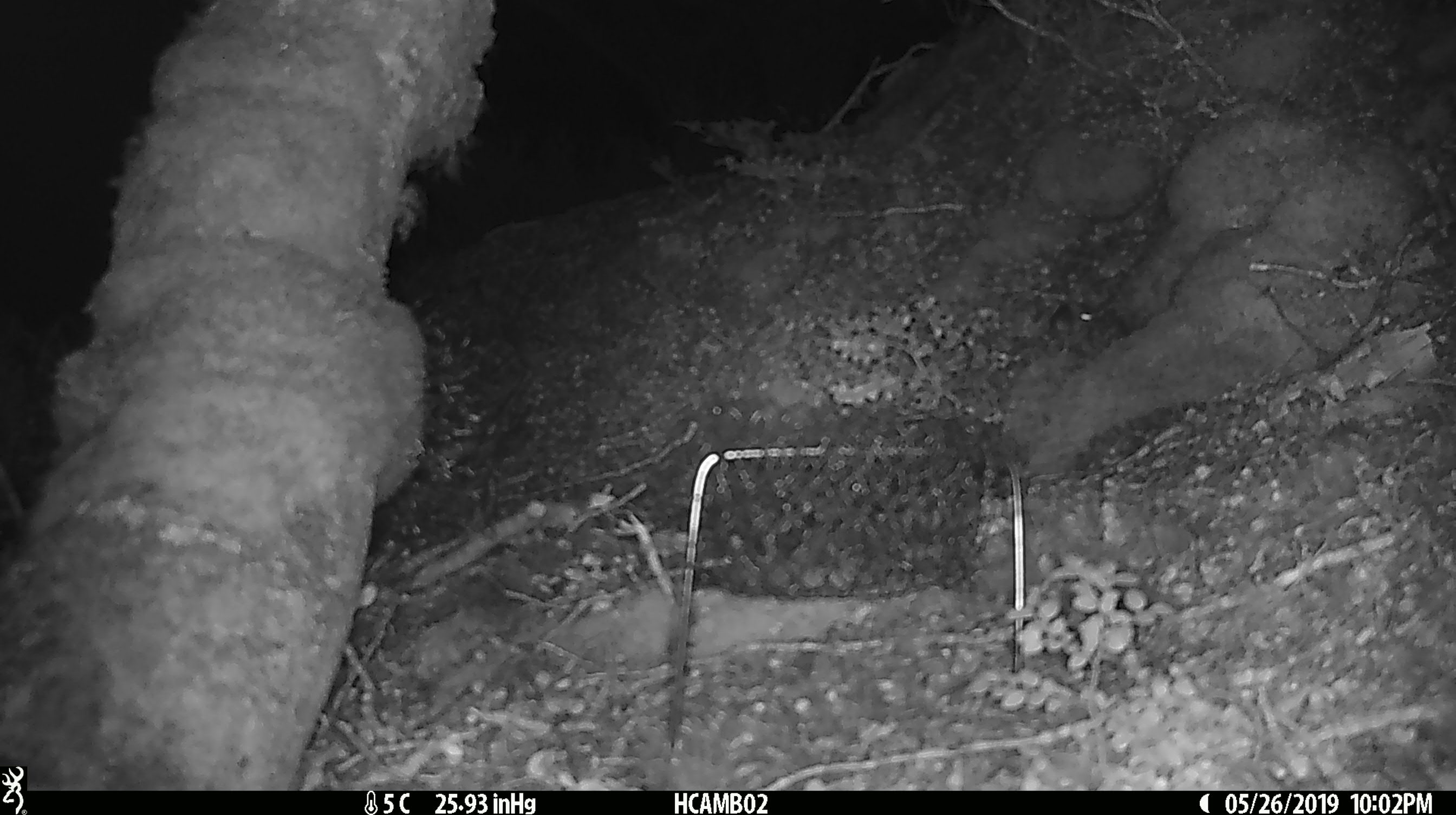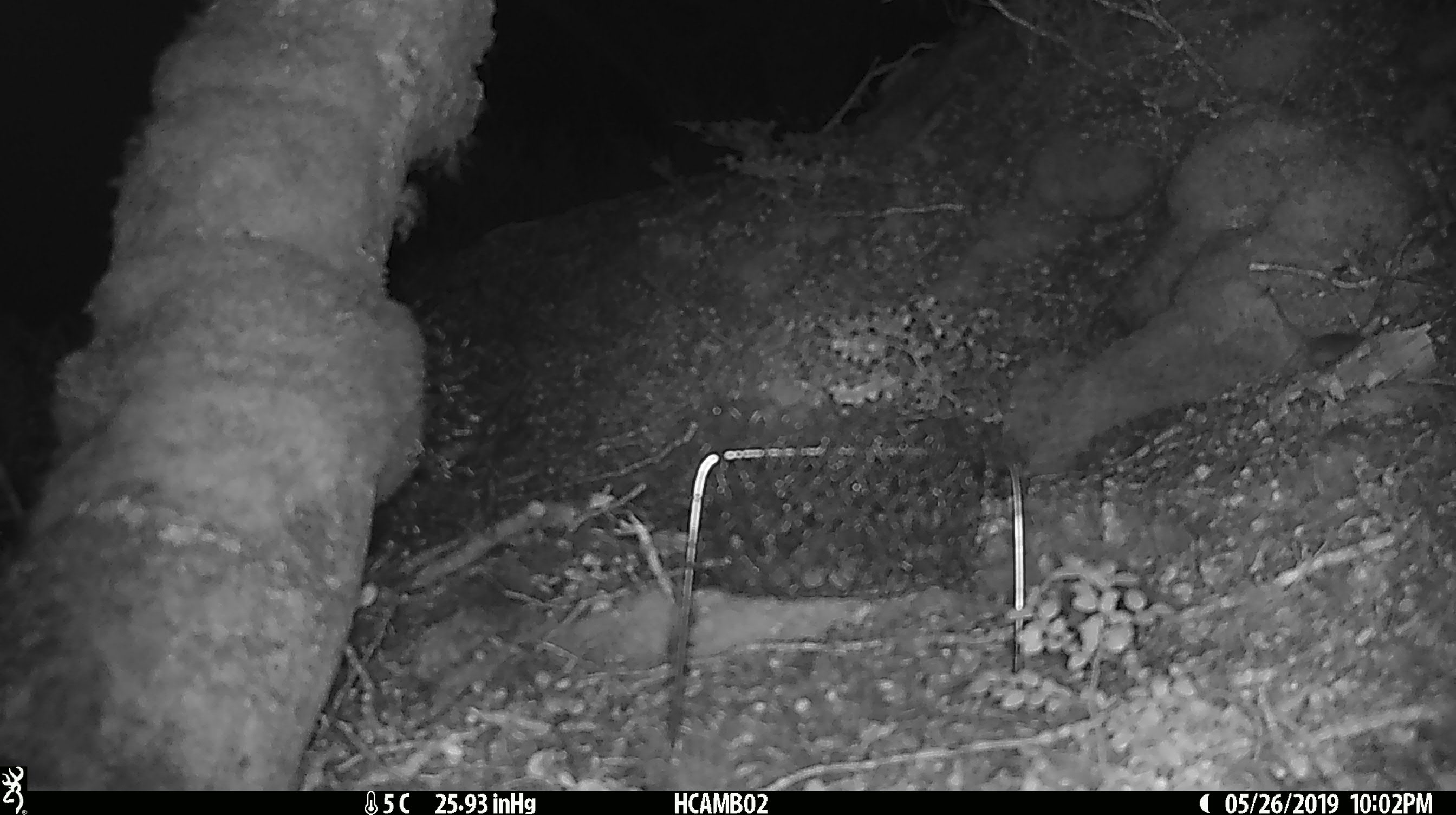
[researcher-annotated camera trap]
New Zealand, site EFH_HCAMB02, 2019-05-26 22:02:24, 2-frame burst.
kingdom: Animalia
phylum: Chordata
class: Mammalia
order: Rodentia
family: Muridae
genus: Mus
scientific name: Mus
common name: mouse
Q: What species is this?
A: Mouse (Mus).